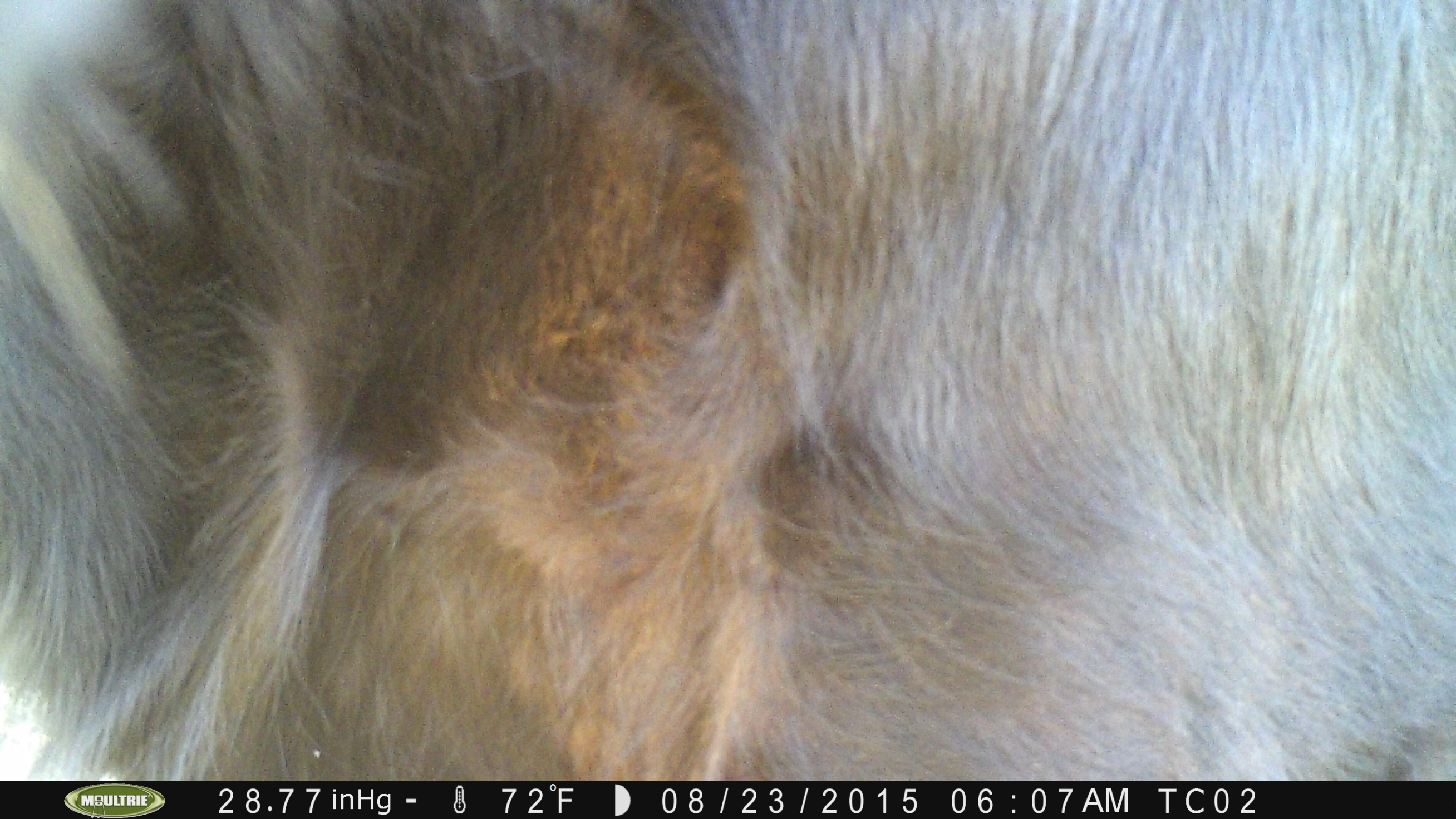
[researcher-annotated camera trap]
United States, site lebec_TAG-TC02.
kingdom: Animalia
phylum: Chordata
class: Mammalia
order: Artiodactyla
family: Bovidae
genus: Bos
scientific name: Bos taurus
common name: domestic cow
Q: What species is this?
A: Bos taurus (domestic cow).